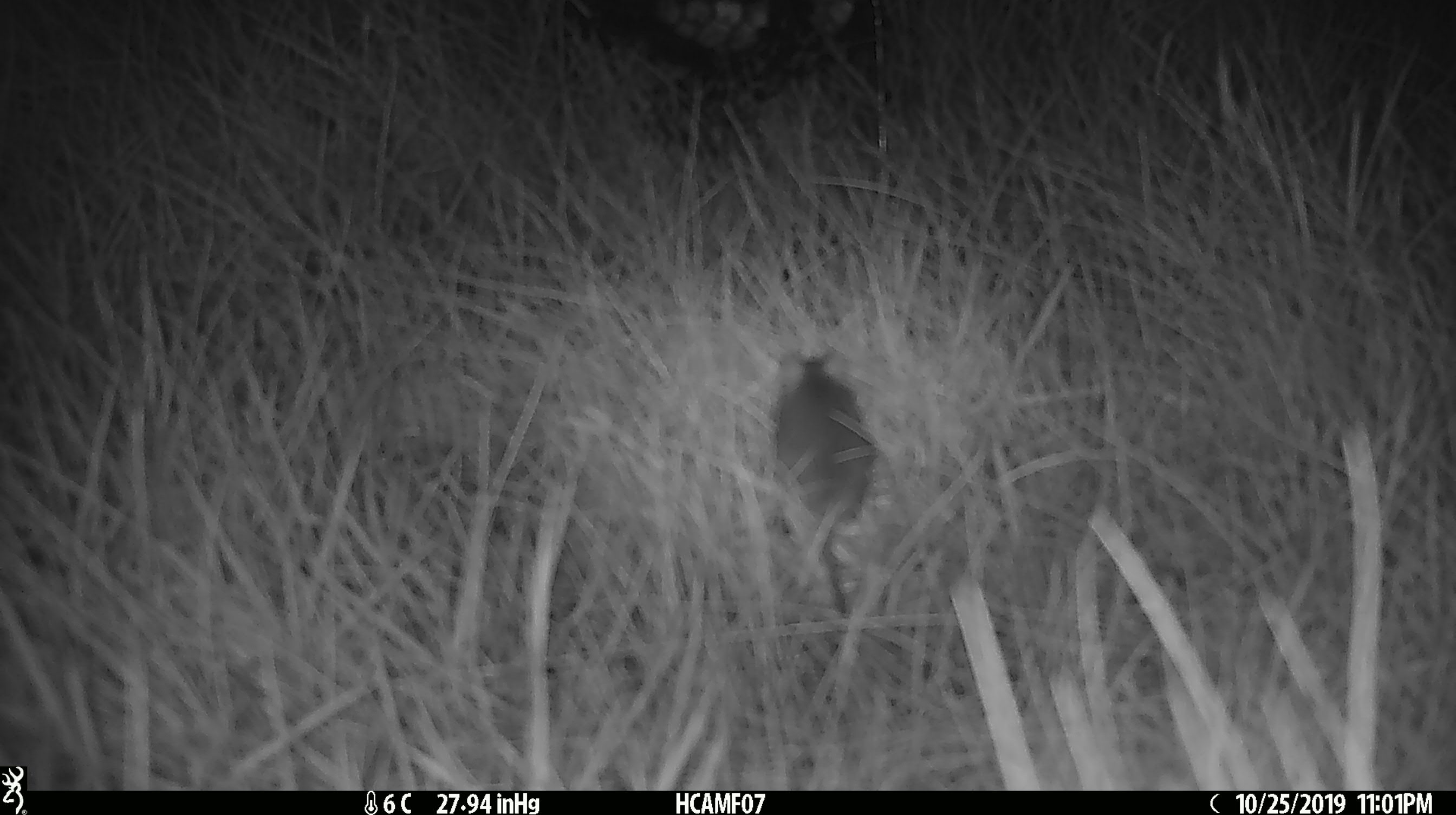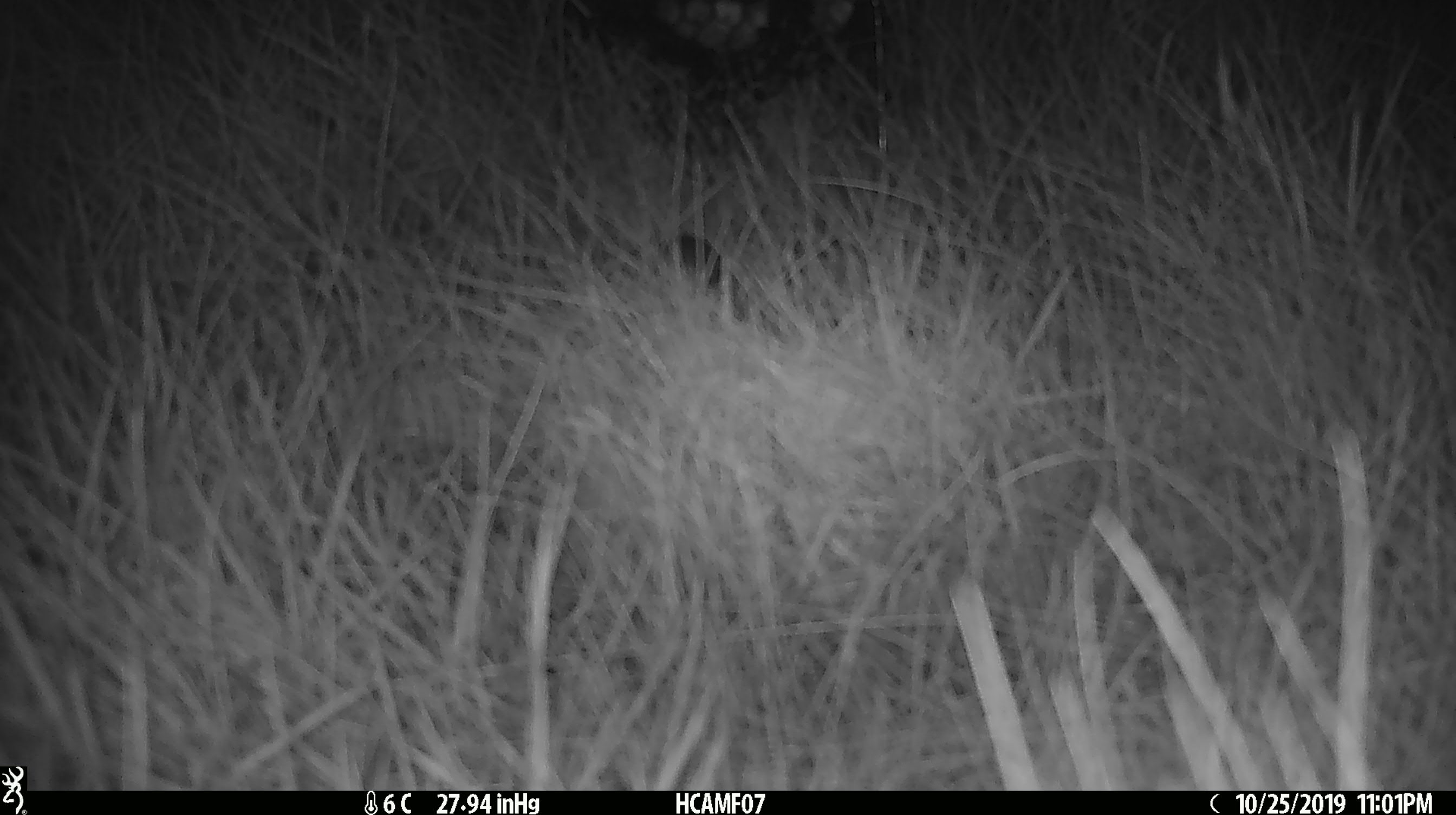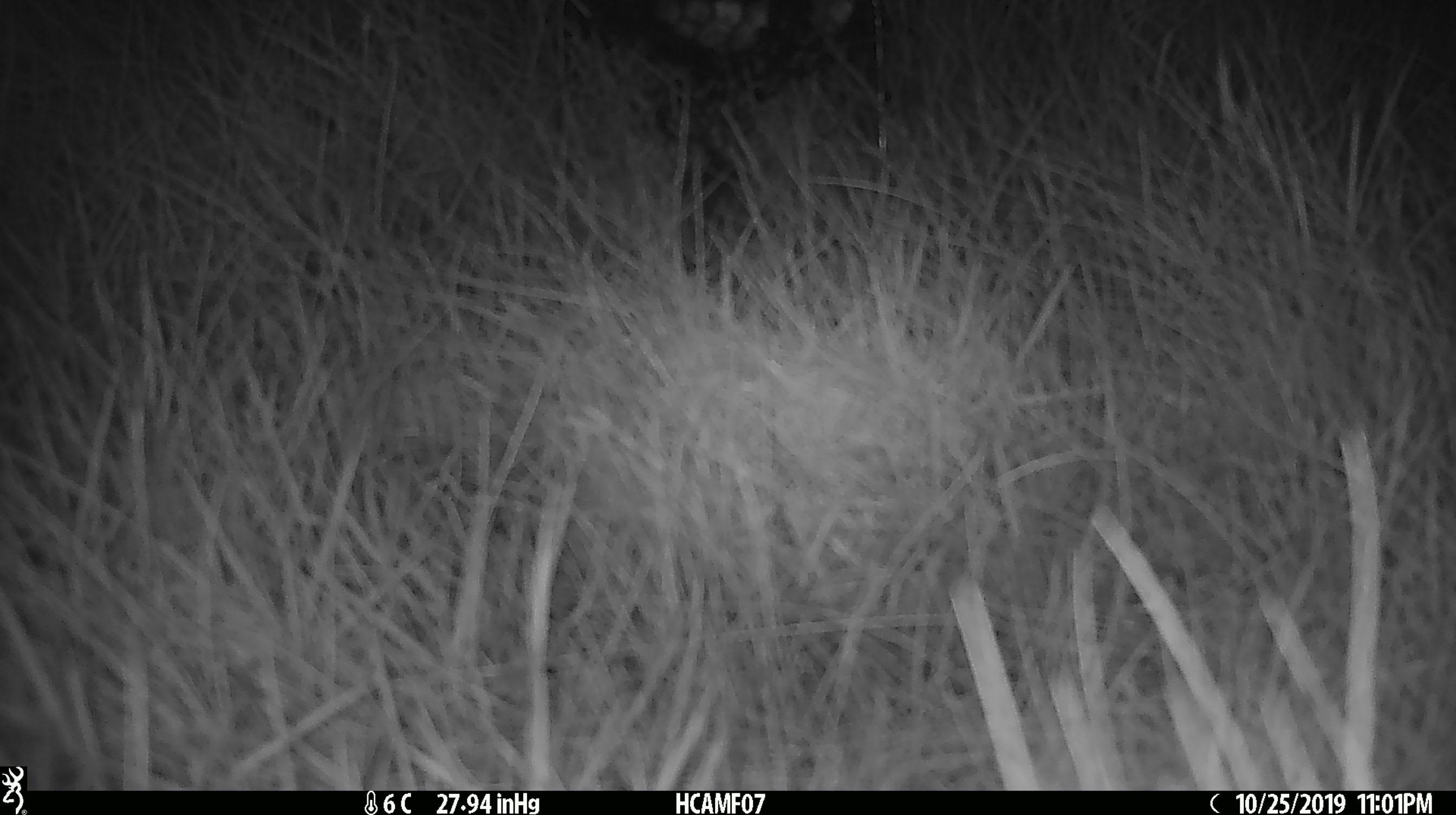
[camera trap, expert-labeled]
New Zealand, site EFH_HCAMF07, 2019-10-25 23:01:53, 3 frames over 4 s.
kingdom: Animalia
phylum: Chordata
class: Mammalia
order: Rodentia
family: Muridae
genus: Mus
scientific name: Mus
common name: mouse